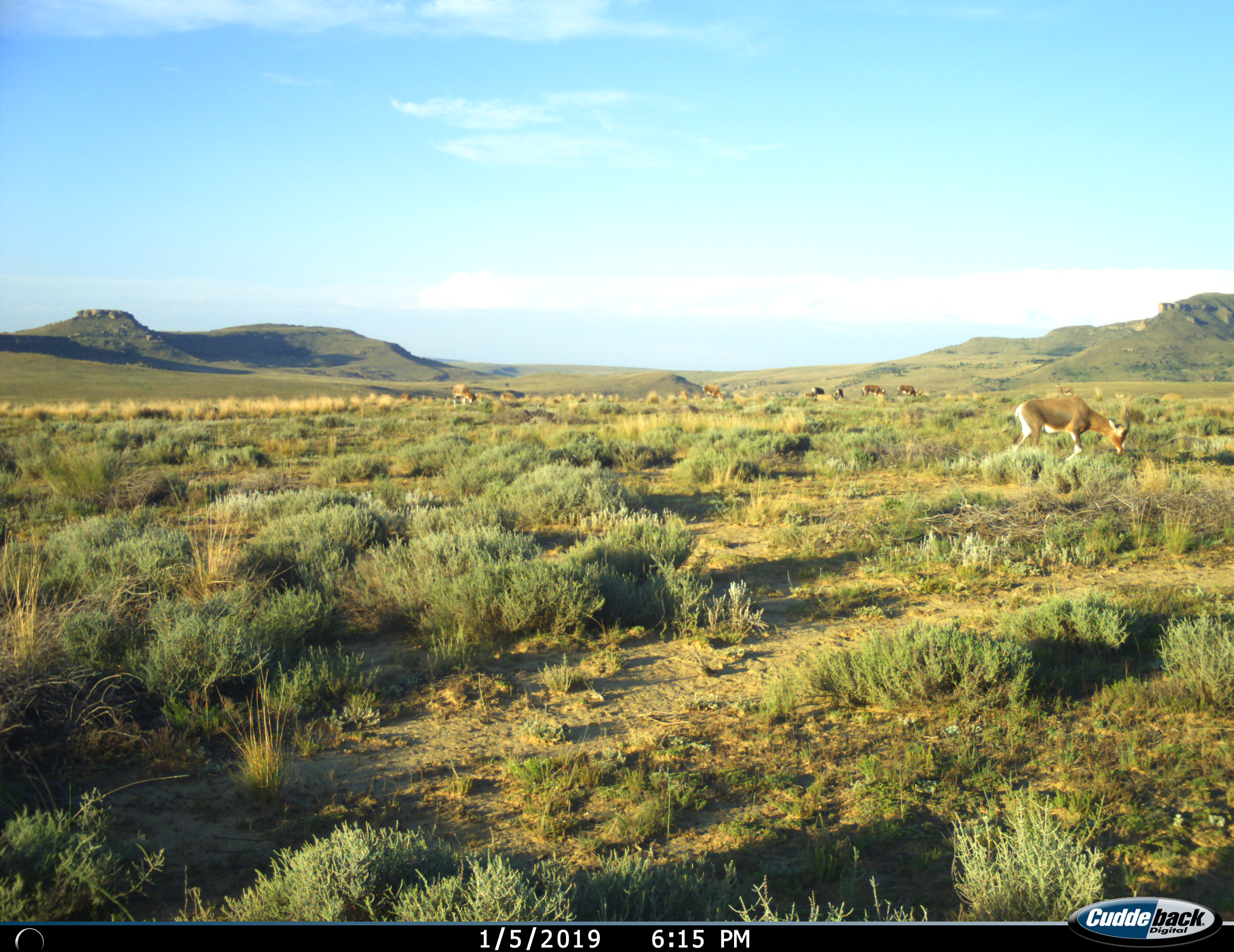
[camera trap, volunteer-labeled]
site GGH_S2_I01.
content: unidentified animal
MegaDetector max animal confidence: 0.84